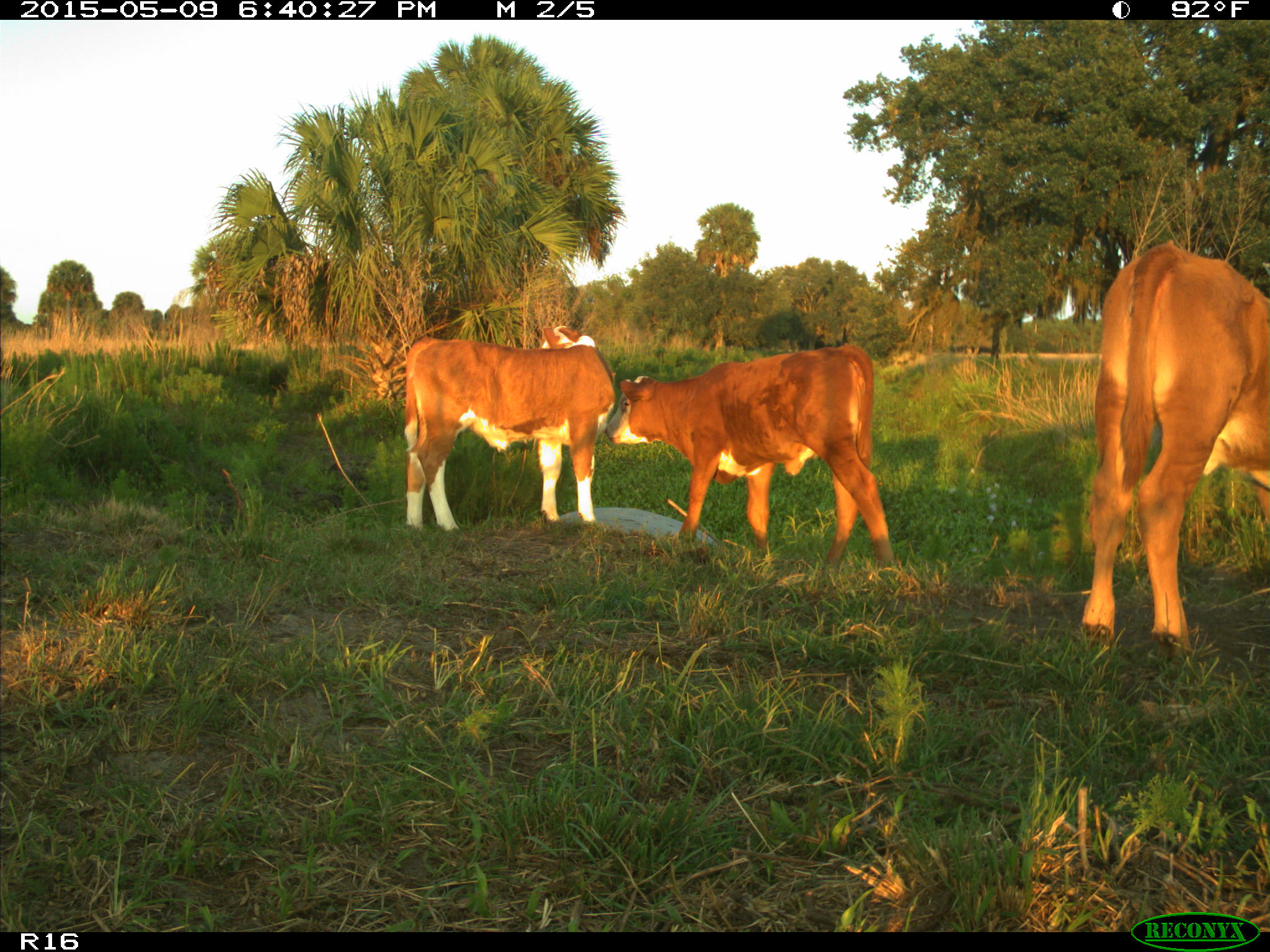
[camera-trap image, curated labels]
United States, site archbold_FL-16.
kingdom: Animalia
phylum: Chordata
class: Mammalia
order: Artiodactyla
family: Bovidae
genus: Bos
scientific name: Bos taurus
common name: domestic cow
Bos taurus (domestic cow).